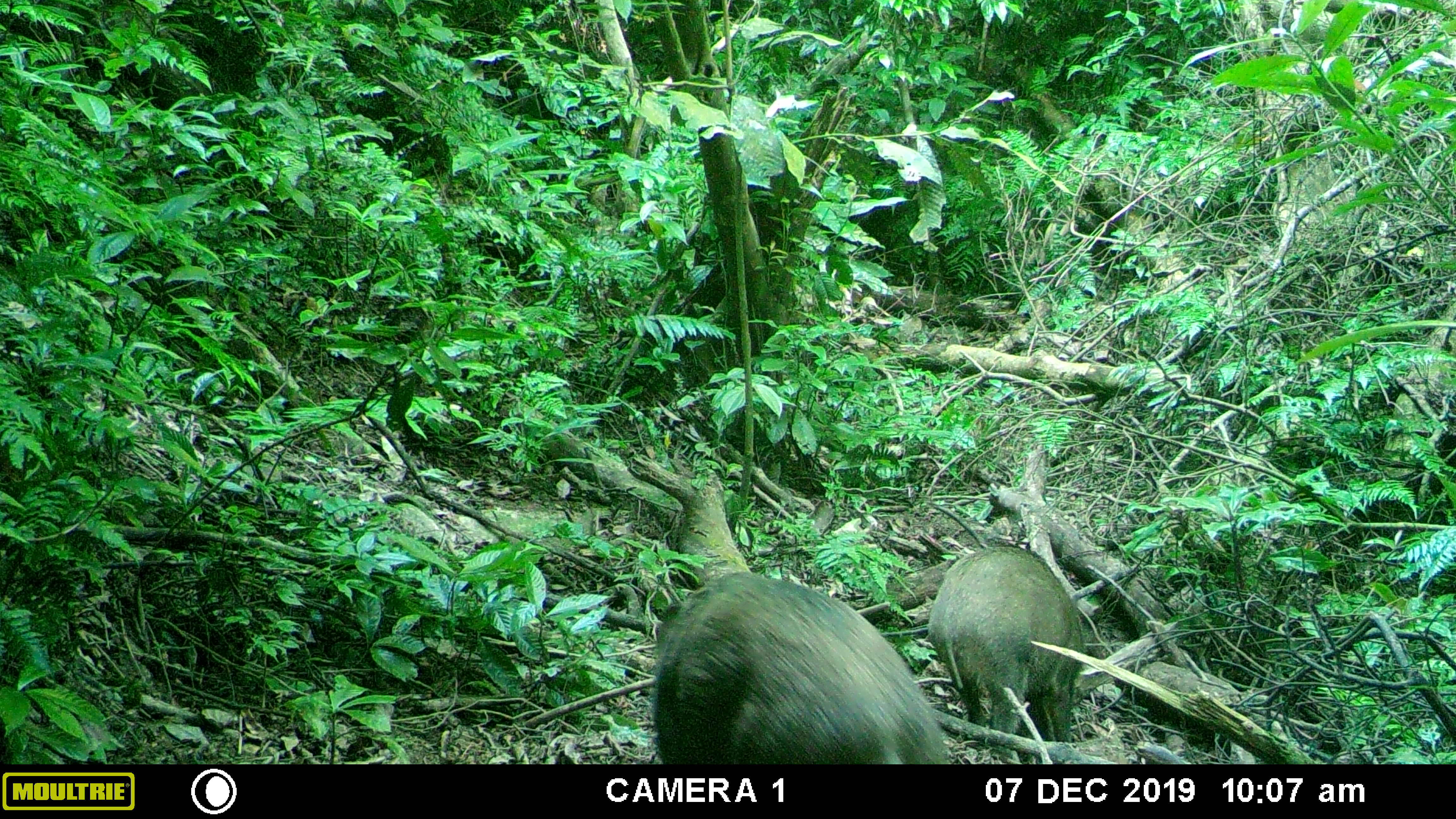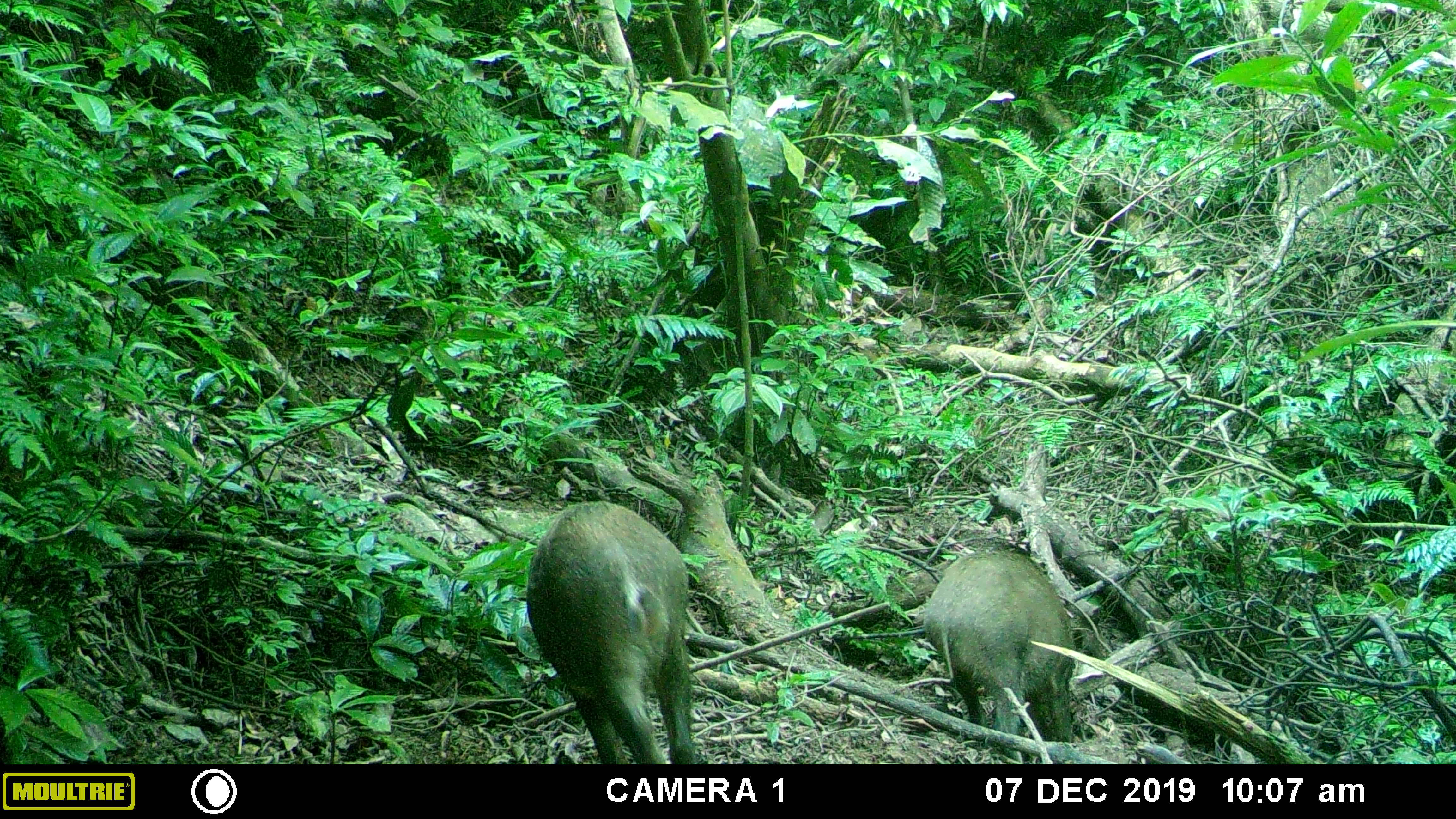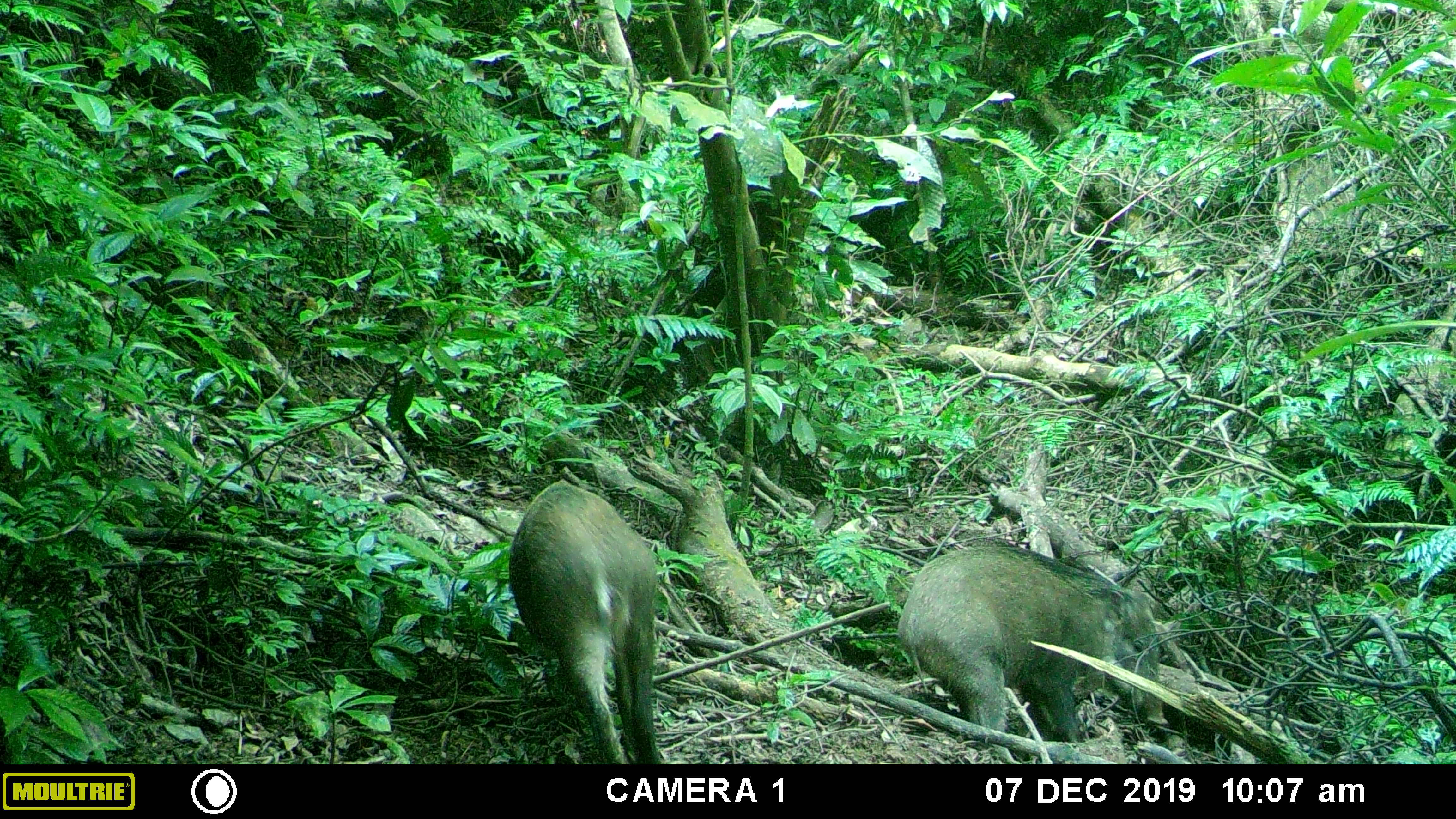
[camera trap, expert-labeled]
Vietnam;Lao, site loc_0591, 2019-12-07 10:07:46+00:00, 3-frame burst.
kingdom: Animalia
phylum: Chordata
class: Mammalia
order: Artiodactyla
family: Suidae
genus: Sus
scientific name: Sus scrofa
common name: eurasian wild pig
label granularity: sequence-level